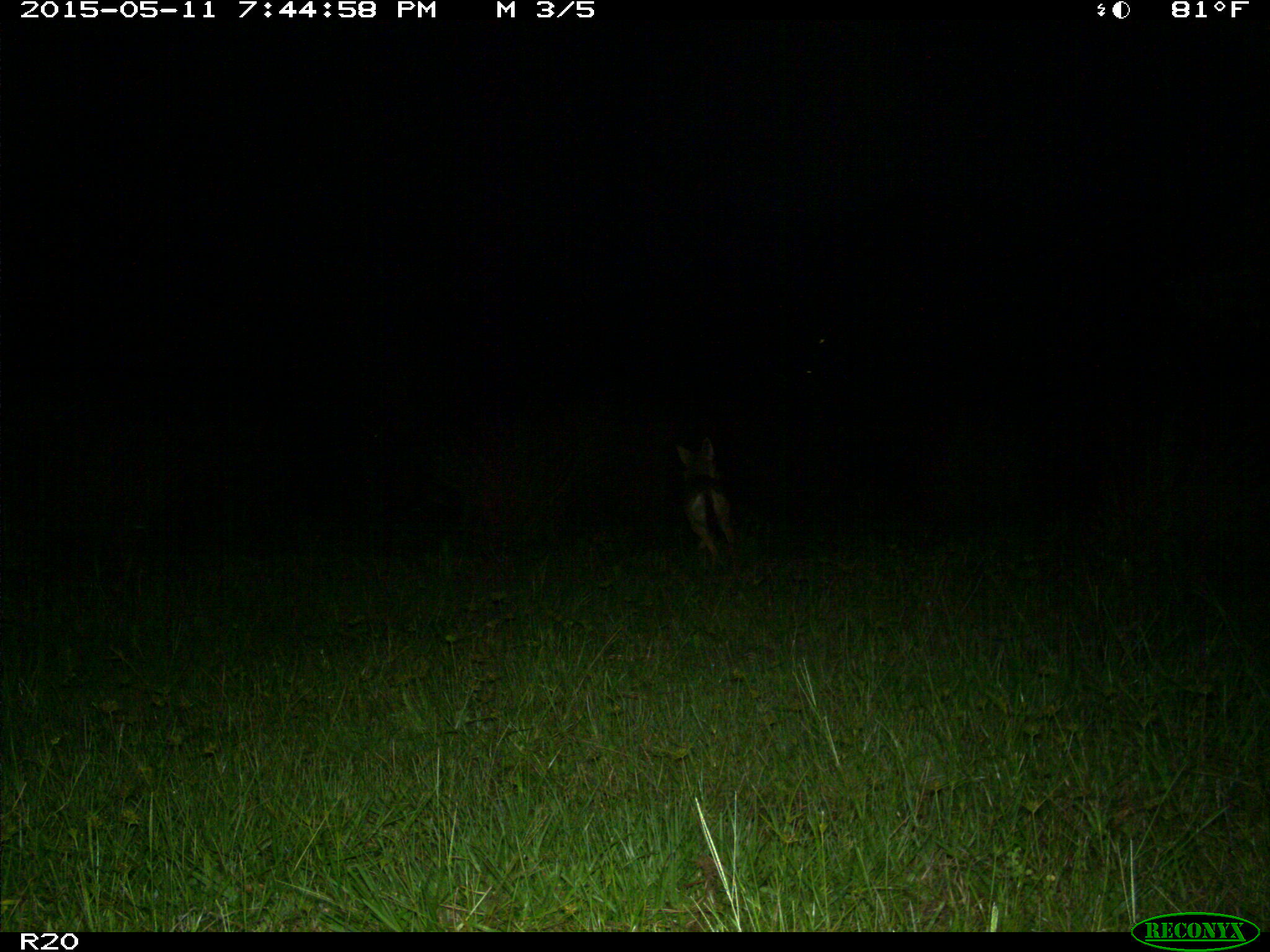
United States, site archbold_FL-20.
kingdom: Animalia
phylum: Chordata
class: Mammalia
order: Carnivora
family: Canidae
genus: Canis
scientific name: Canis latrans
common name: coyote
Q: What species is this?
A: Canis latrans (coyote).